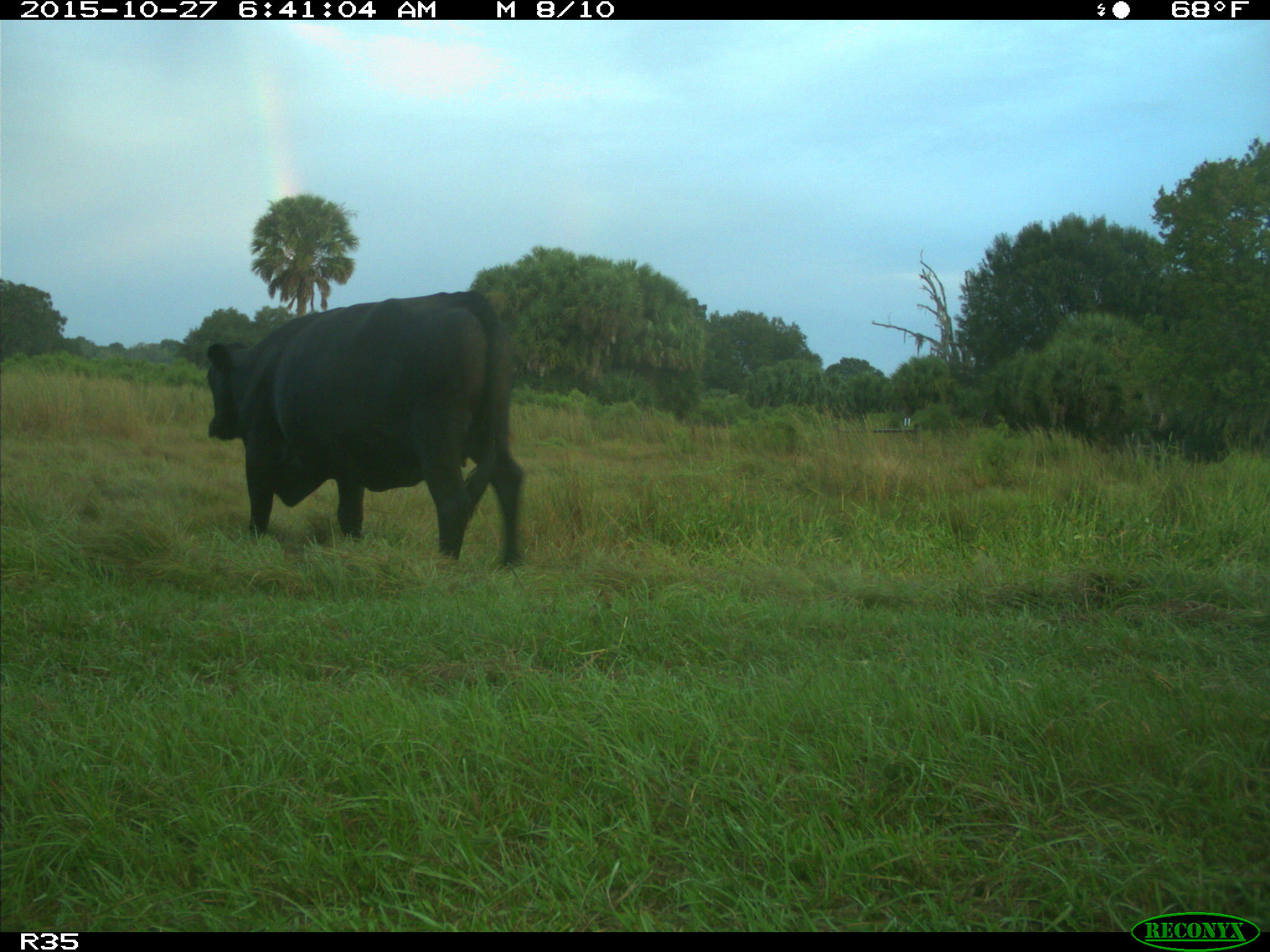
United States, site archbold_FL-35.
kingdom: Animalia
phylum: Chordata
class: Mammalia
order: Artiodactyla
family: Bovidae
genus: Bos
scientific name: Bos taurus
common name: domestic cow